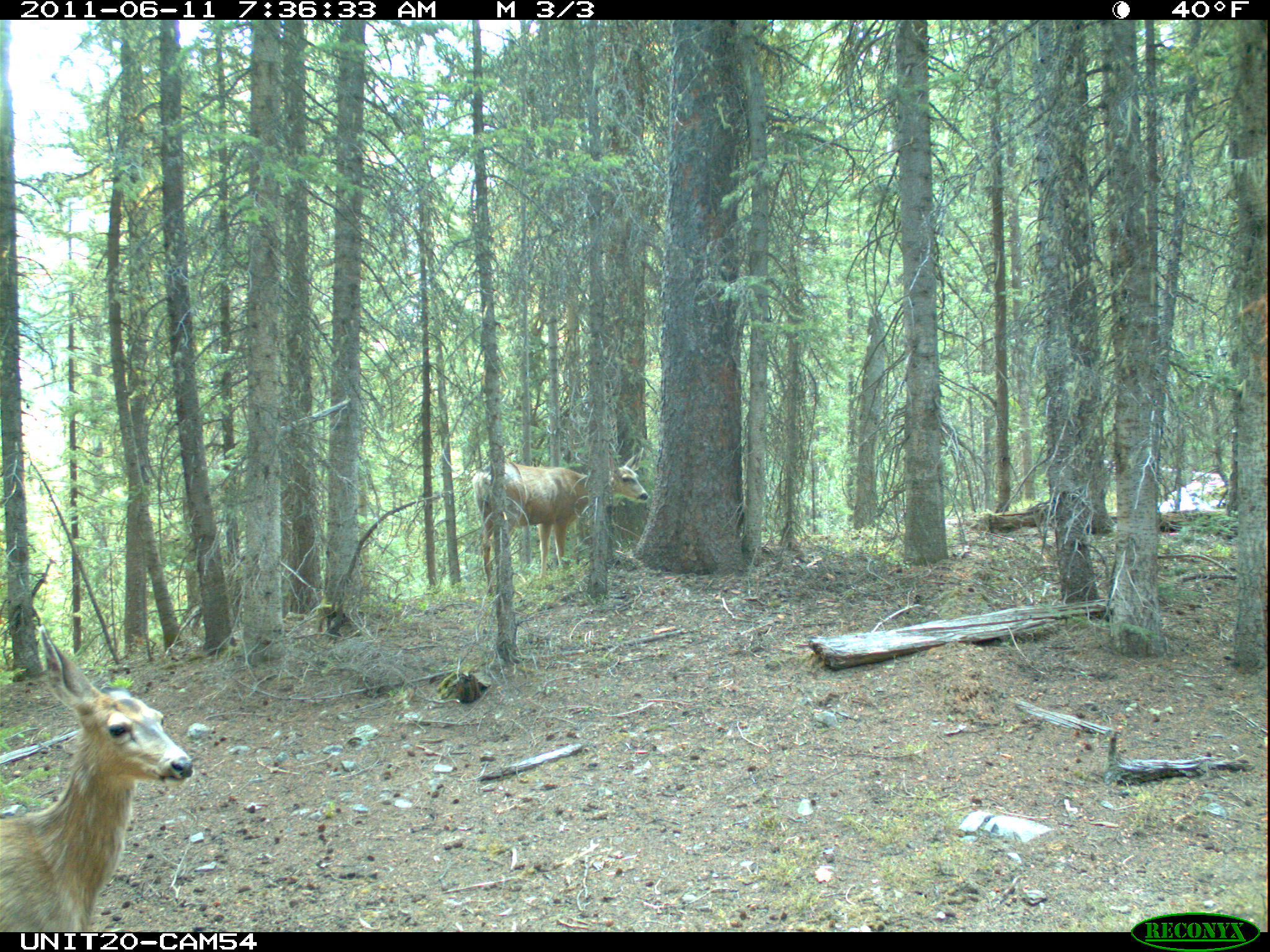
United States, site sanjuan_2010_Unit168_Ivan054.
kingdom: Animalia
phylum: Chordata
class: Mammalia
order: Artiodactyla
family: Cervidae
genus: Odocoileus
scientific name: Odocoileus hemionus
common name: mule deer